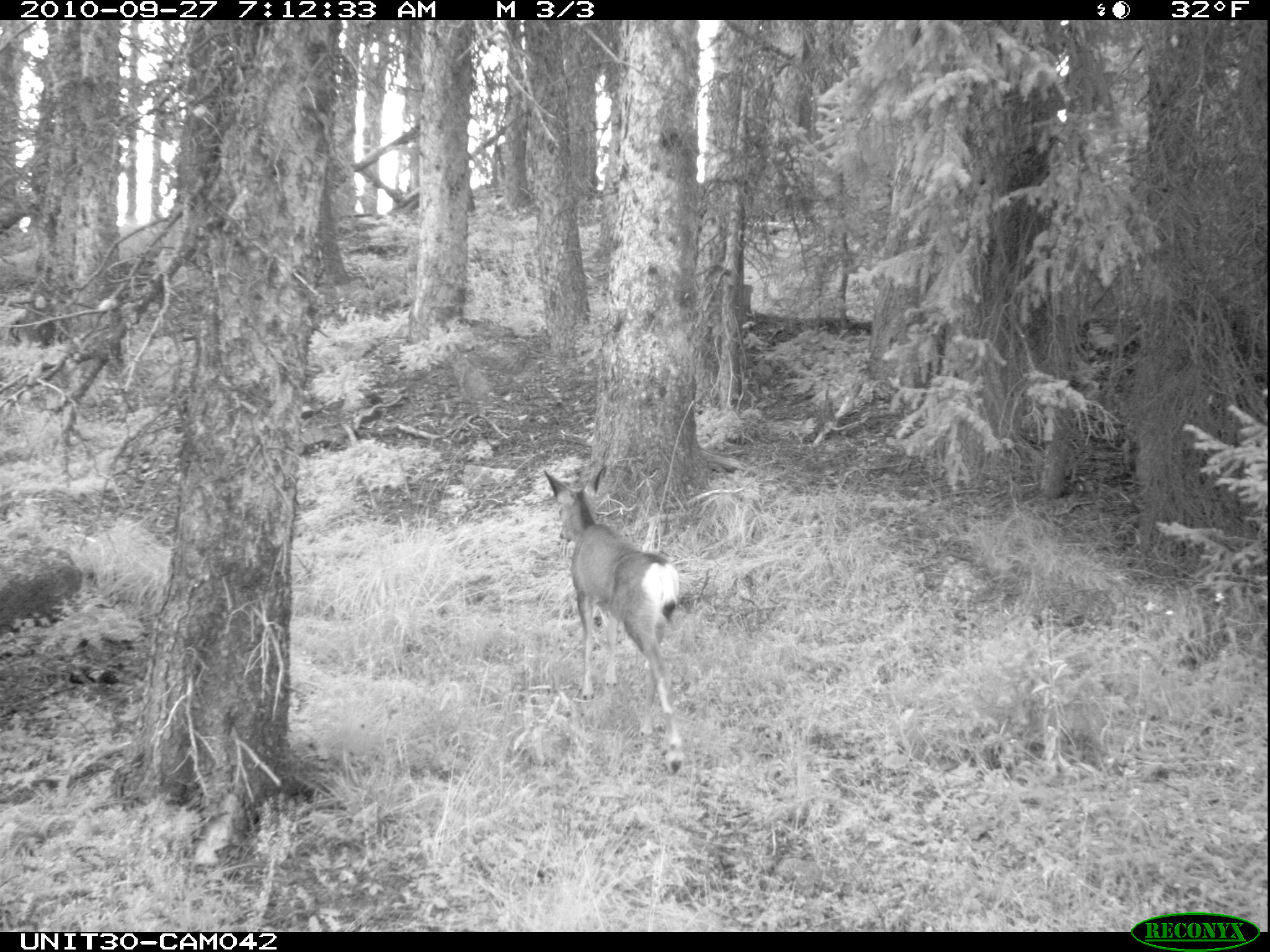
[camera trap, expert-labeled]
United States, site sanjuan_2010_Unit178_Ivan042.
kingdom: Animalia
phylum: Chordata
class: Mammalia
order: Artiodactyla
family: Cervidae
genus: Odocoileus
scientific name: Odocoileus hemionus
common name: mule deer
Odocoileus hemionus (mule deer).